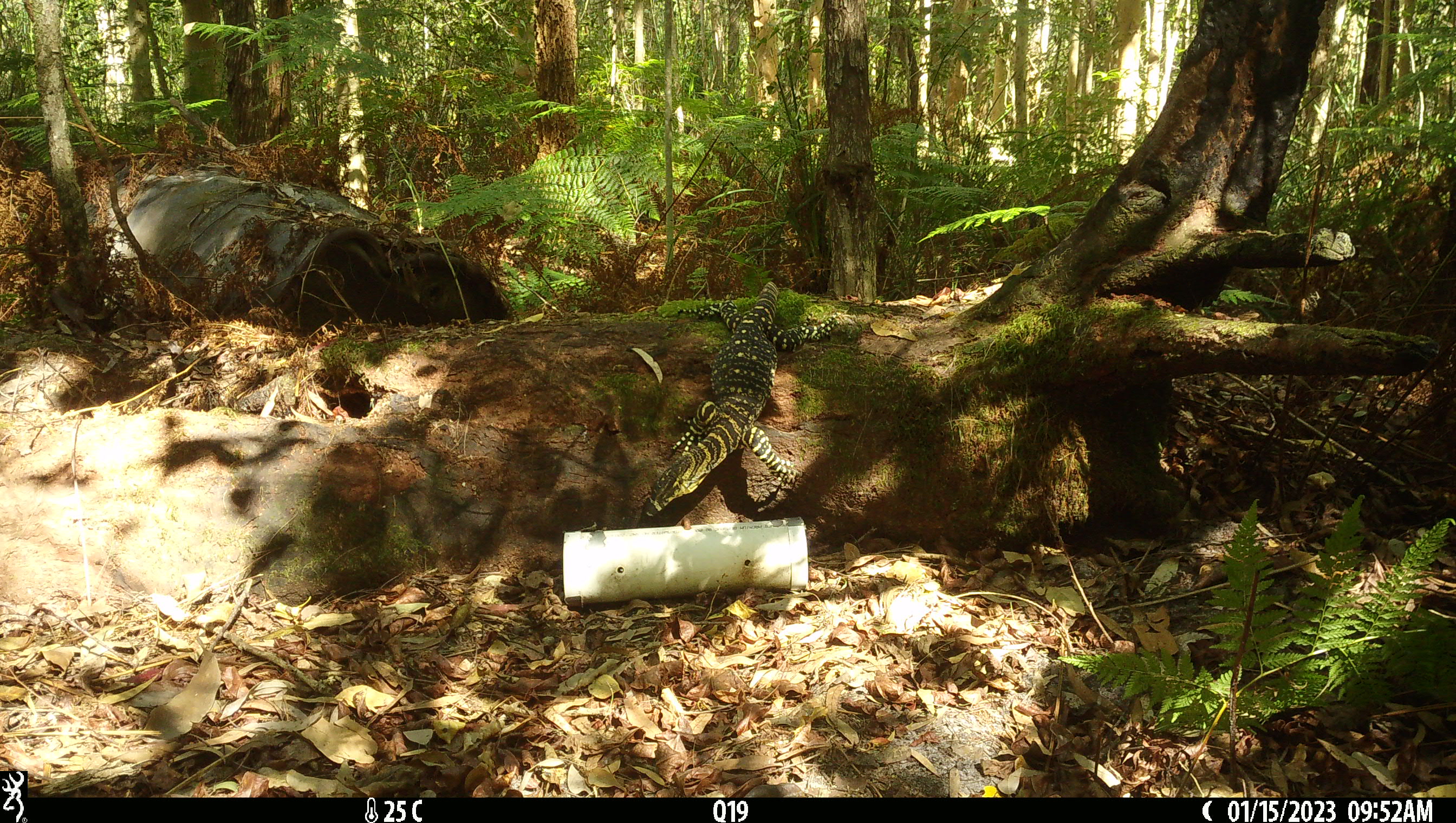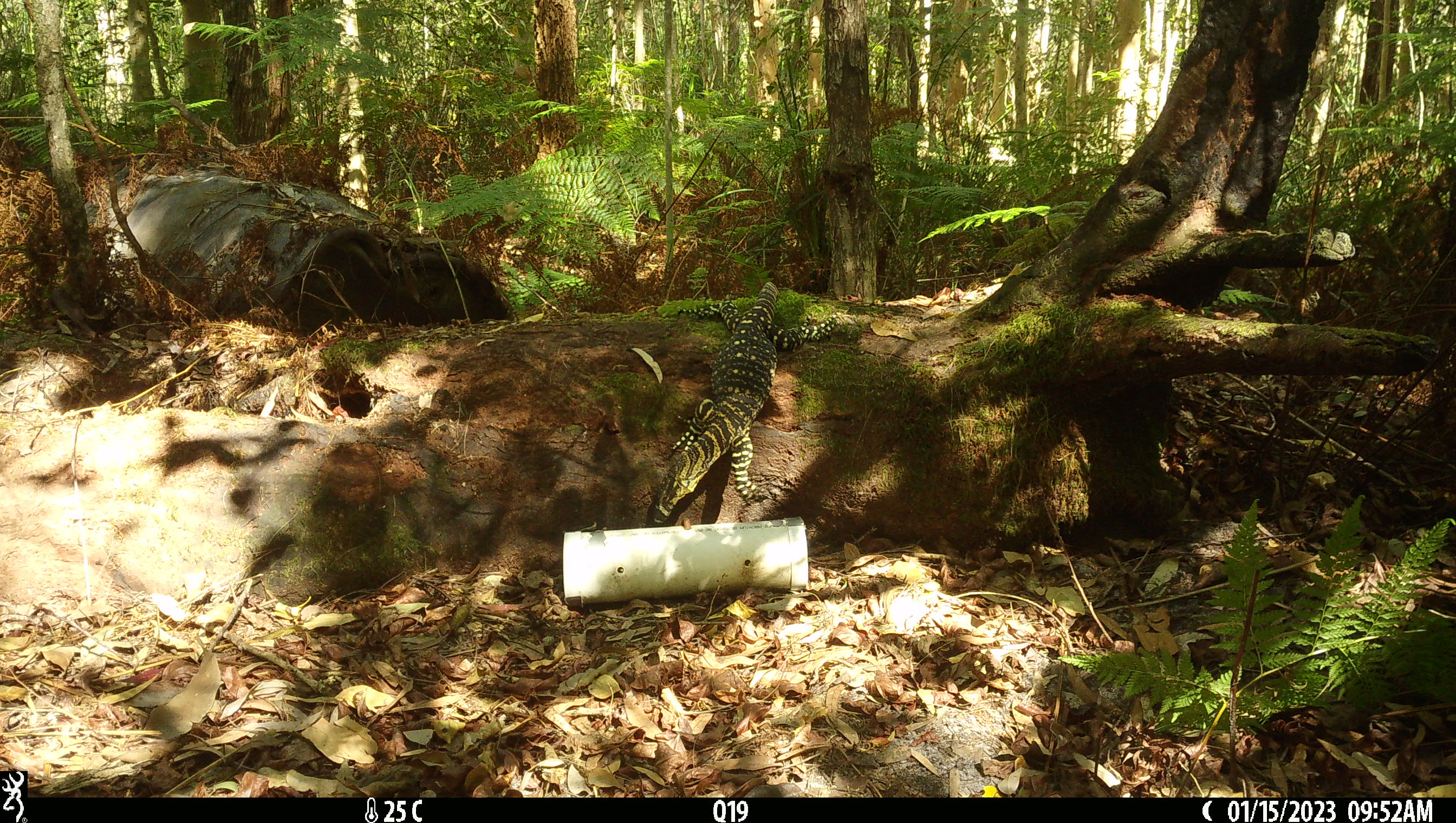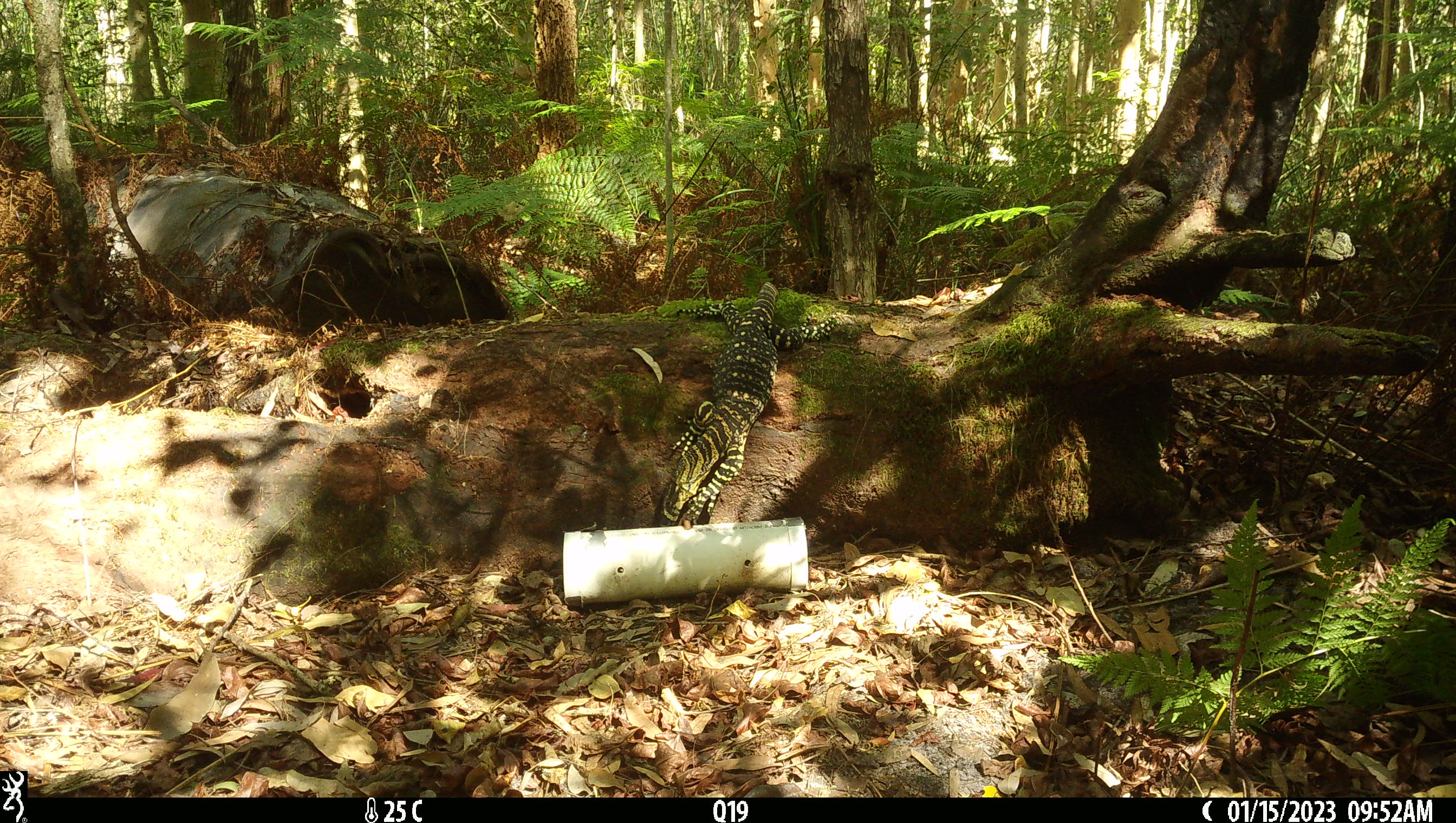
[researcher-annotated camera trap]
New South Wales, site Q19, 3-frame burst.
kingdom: Animalia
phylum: Chordata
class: Reptilia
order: Squamata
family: Varanidae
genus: Varanus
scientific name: Varanus varius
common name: lace monitor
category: goanna